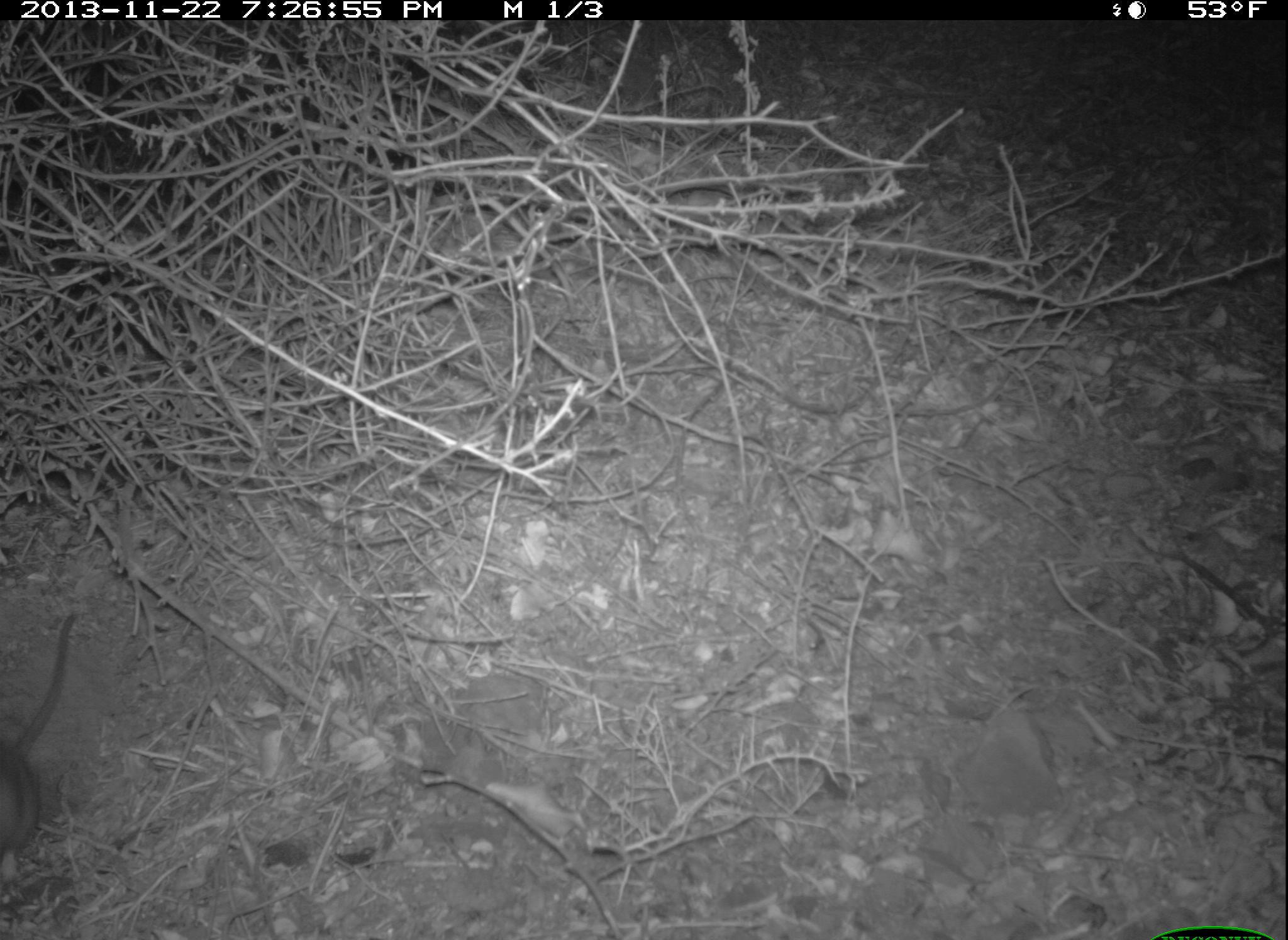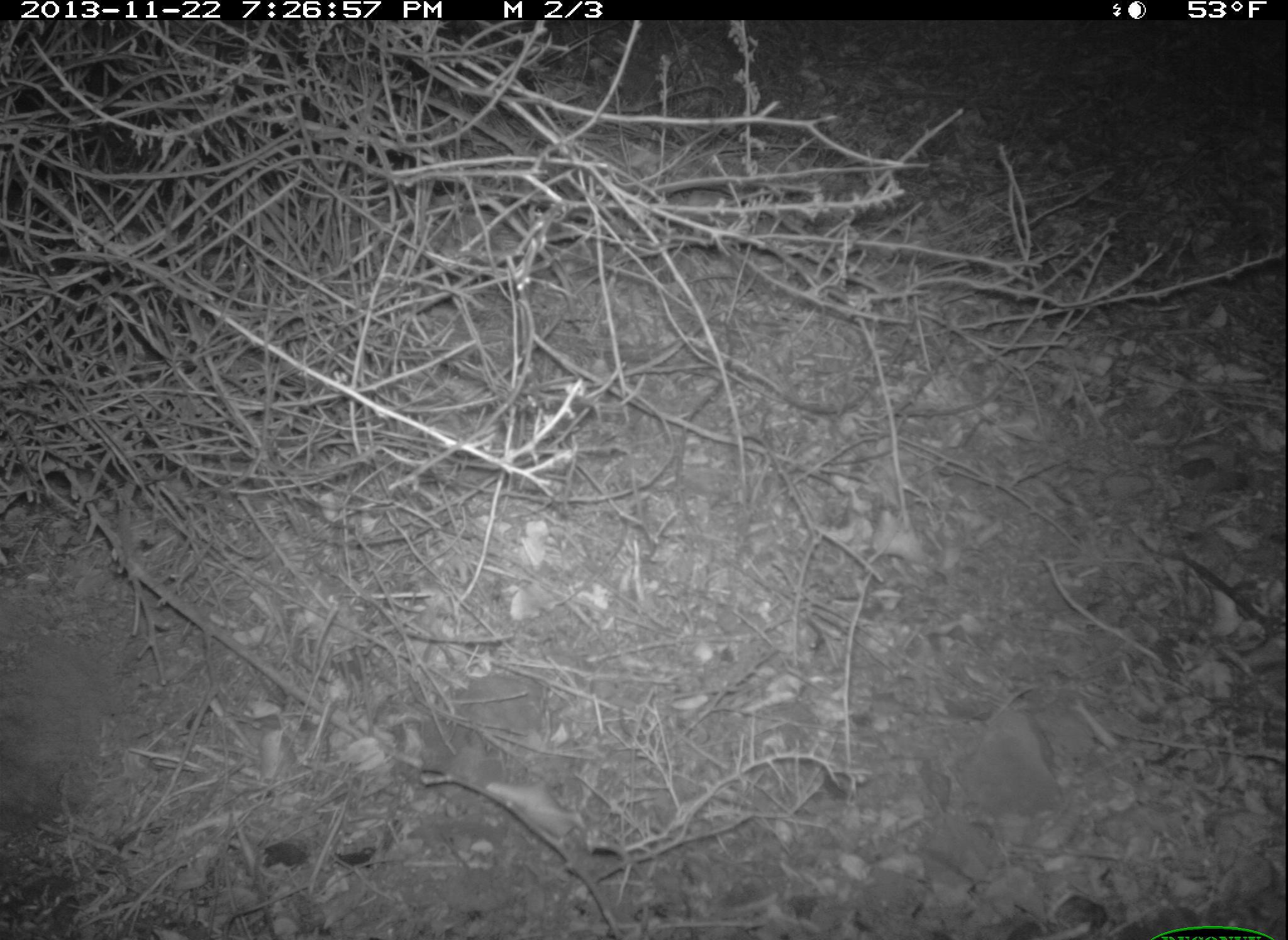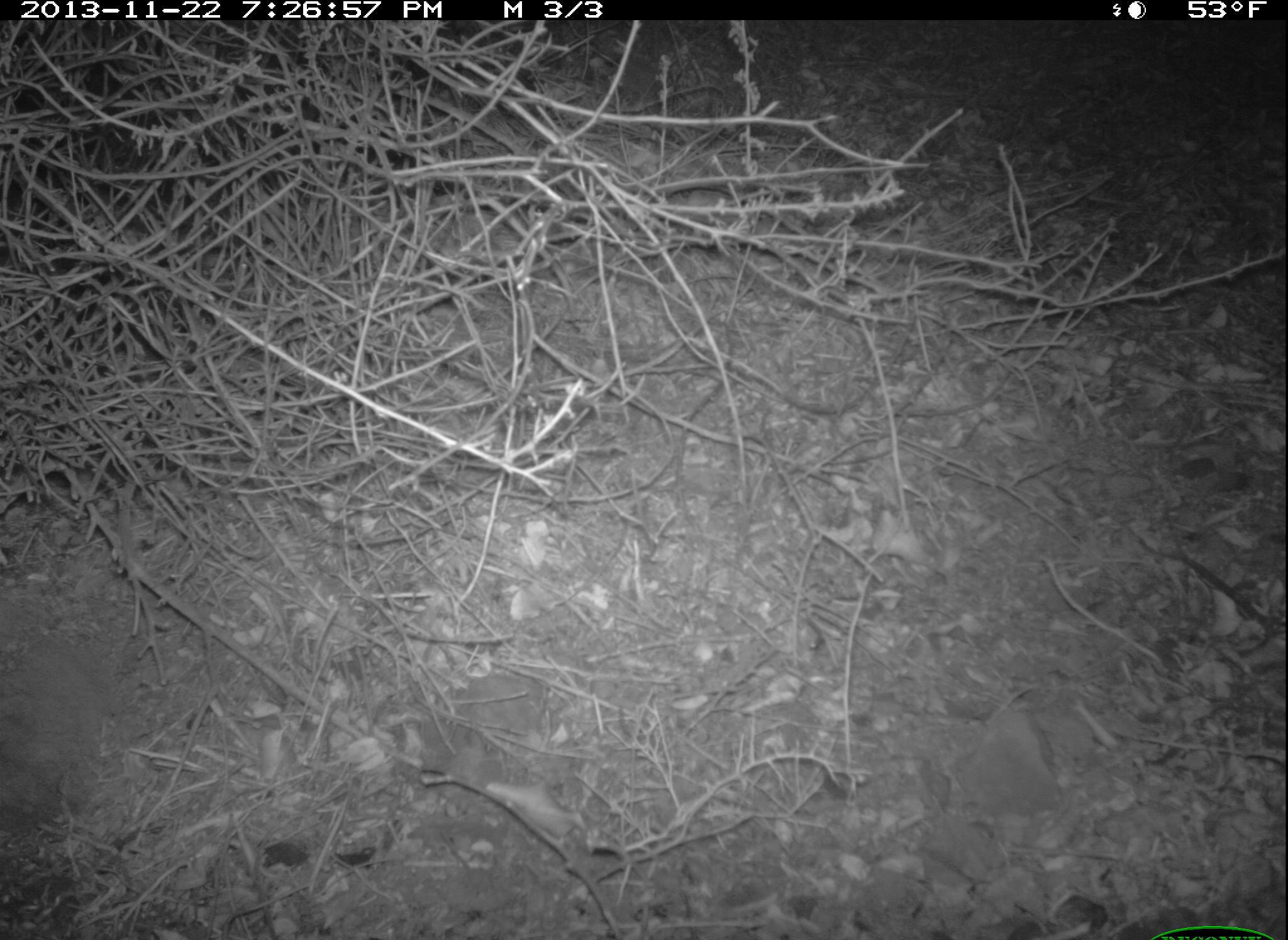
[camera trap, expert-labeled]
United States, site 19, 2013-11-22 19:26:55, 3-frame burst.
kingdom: Animalia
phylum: Chordata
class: Mammalia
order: Rodentia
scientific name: Rodentia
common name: rodent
Rodent (Rodentia).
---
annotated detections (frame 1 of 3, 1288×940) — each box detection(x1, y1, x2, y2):
rodent: detection(0, 609, 80, 884)